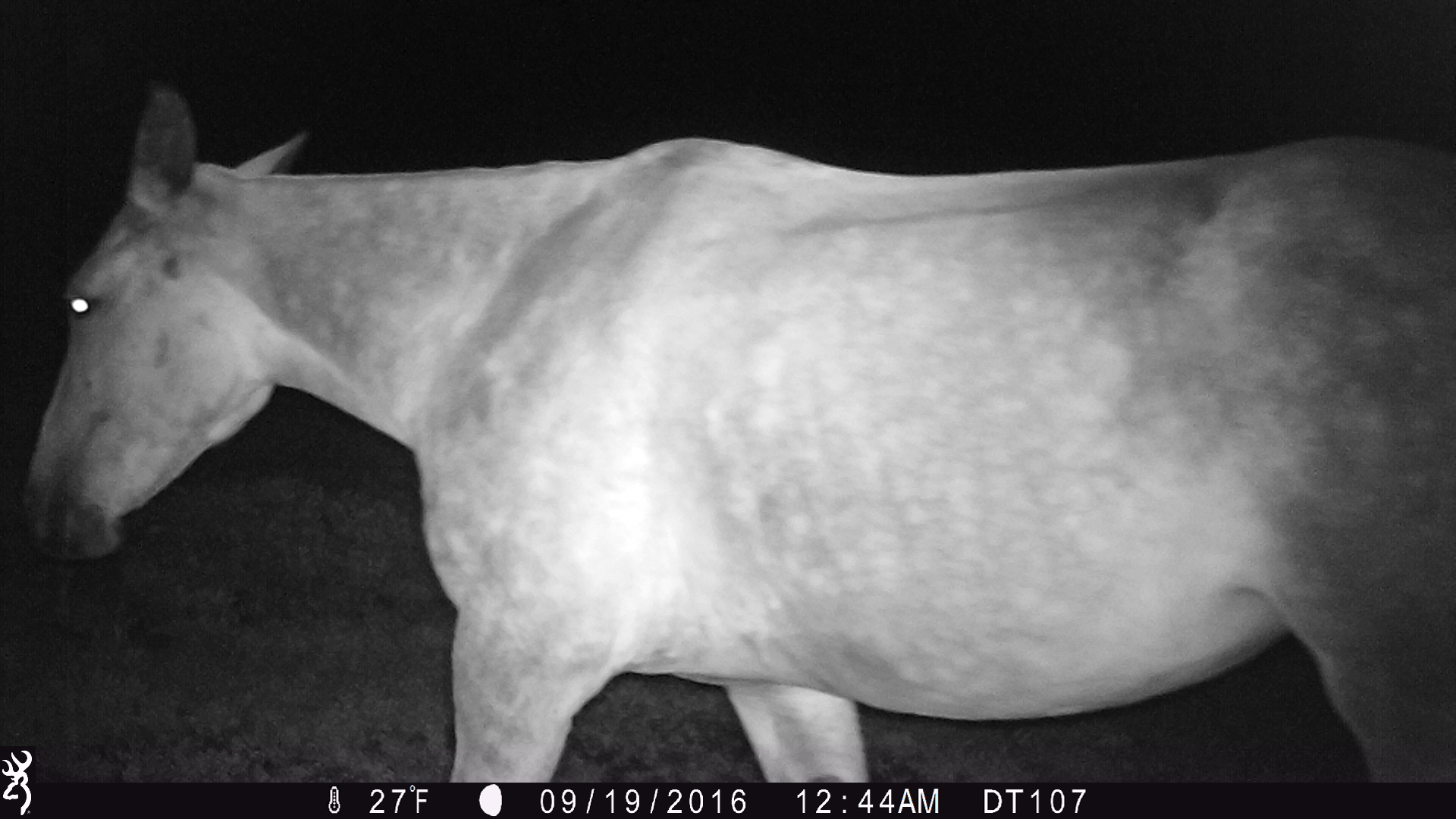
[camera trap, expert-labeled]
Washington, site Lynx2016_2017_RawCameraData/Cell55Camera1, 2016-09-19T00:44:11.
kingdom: Animalia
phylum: Chordata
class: Mammalia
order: Perissodactyla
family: Equidae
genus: Equus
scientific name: Equus caballus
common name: domestic horse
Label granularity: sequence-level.